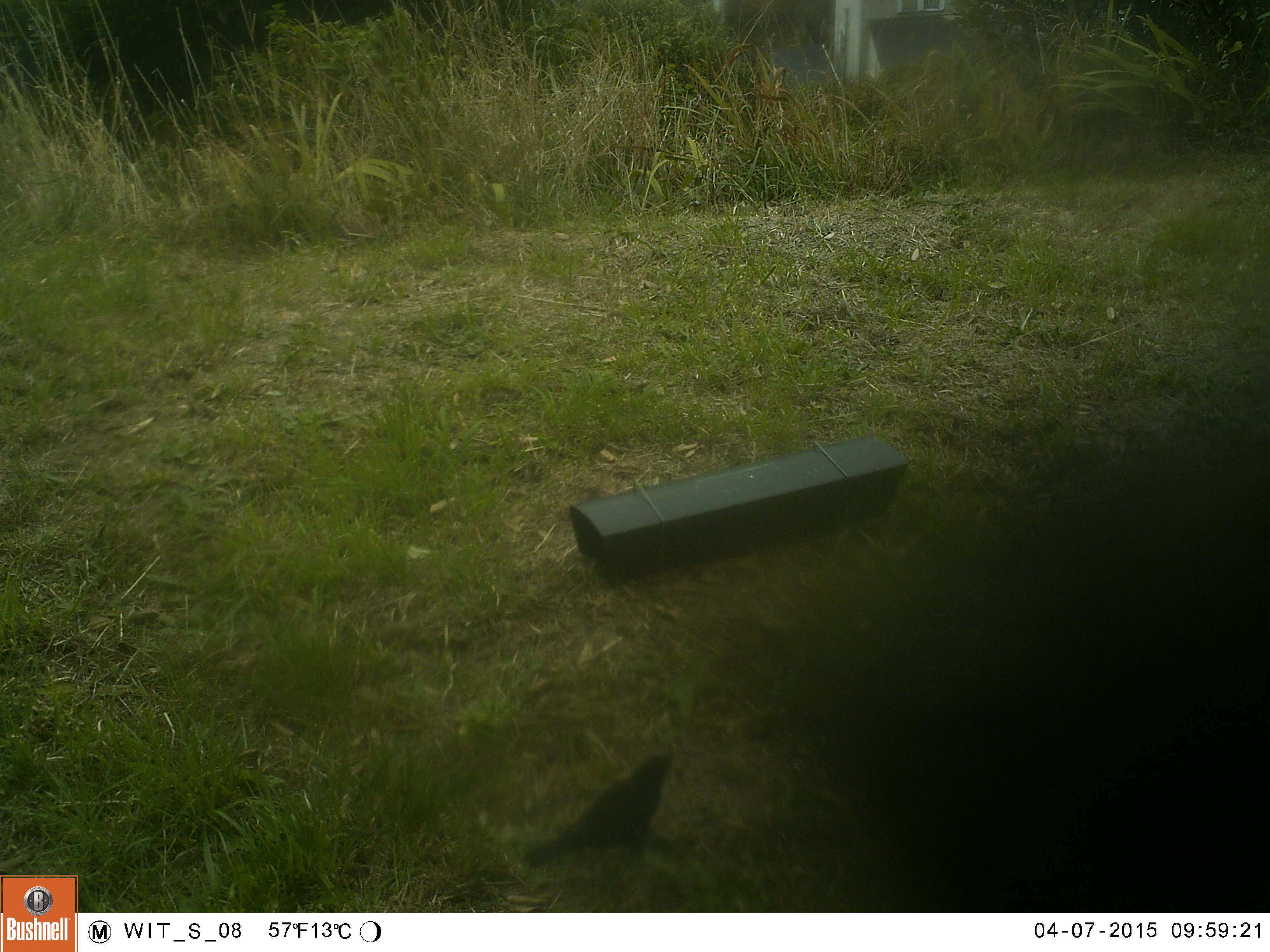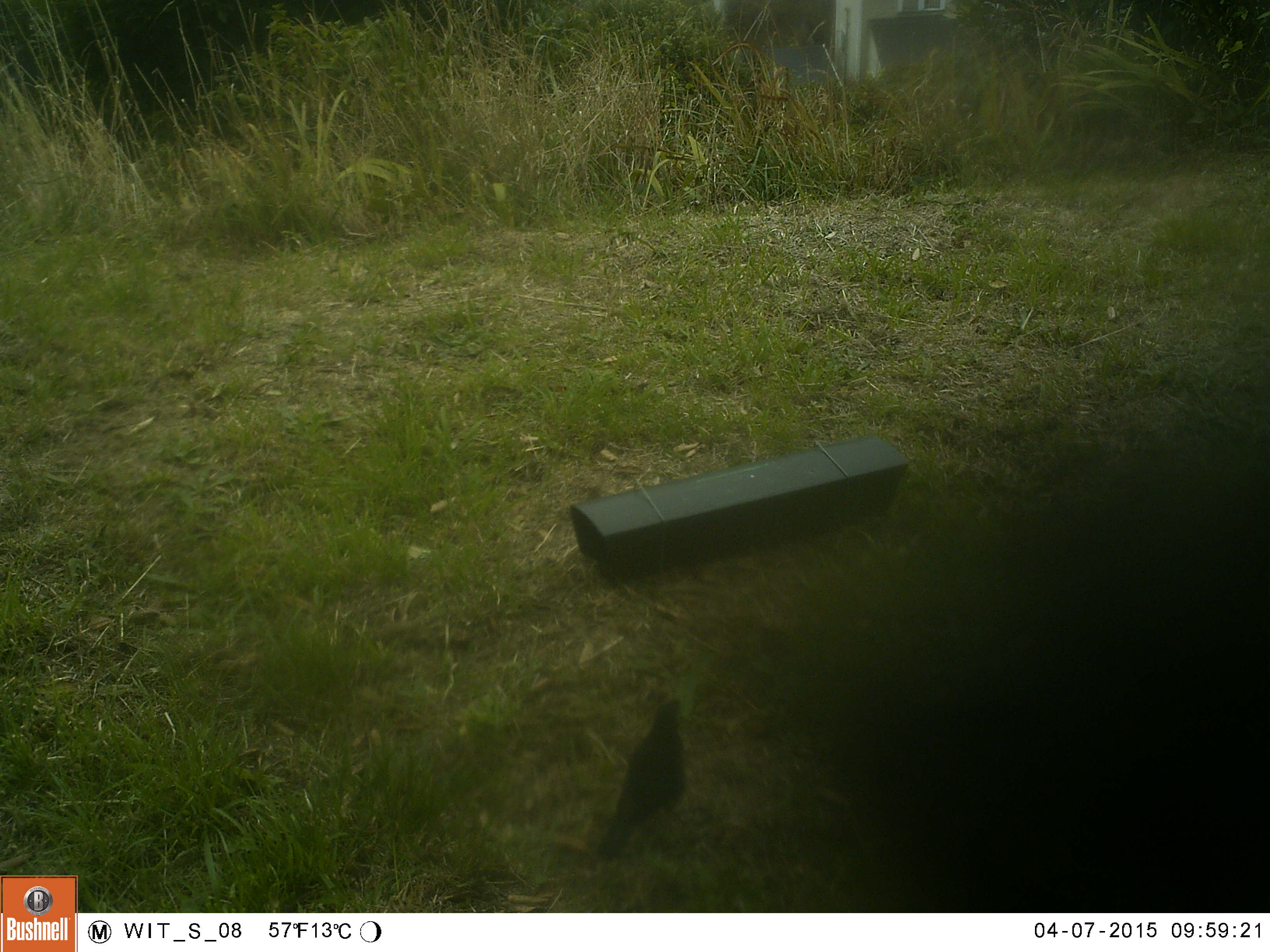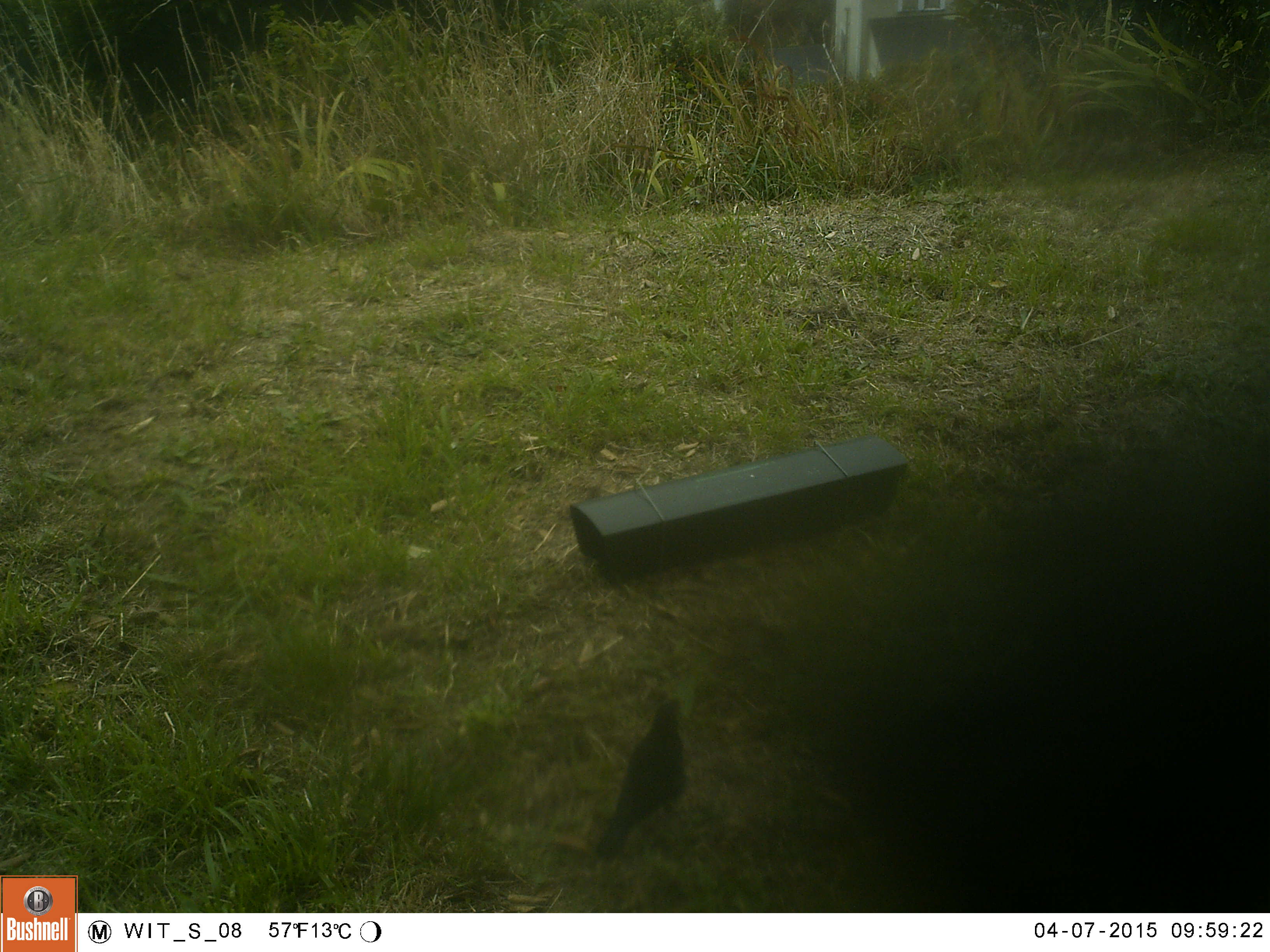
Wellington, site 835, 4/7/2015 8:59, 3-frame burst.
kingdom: Animalia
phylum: Chordata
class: Aves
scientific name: Aves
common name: bird